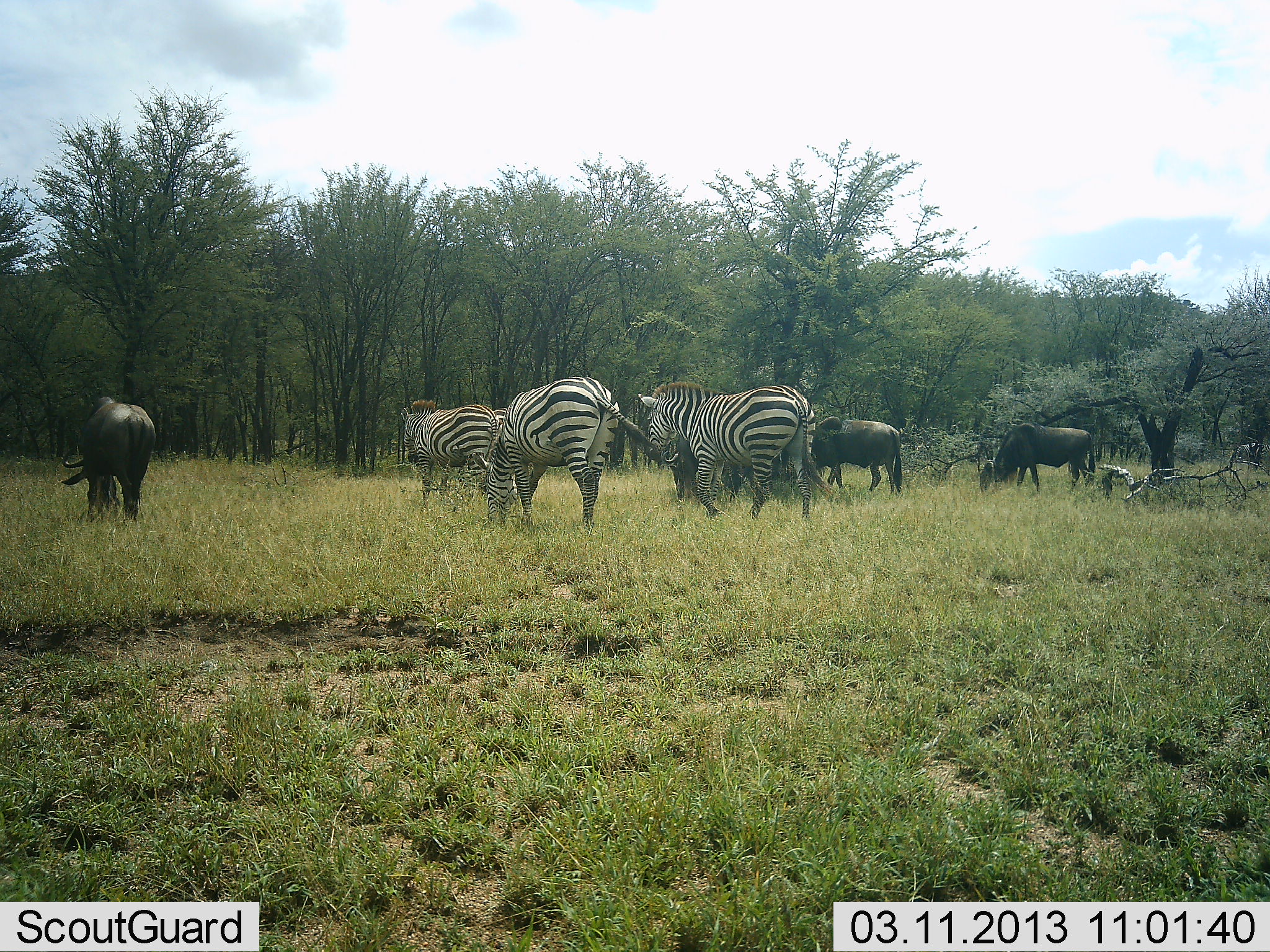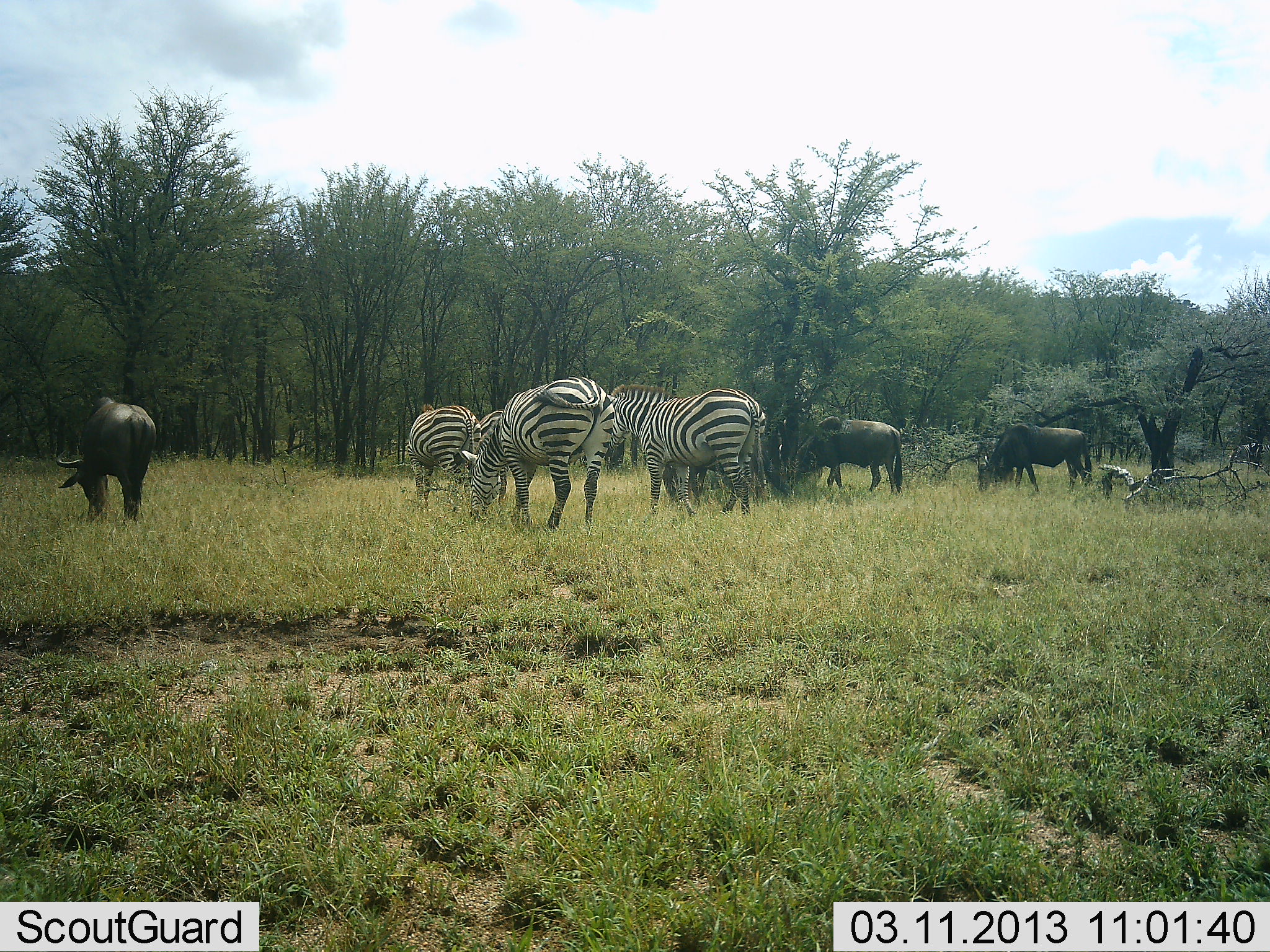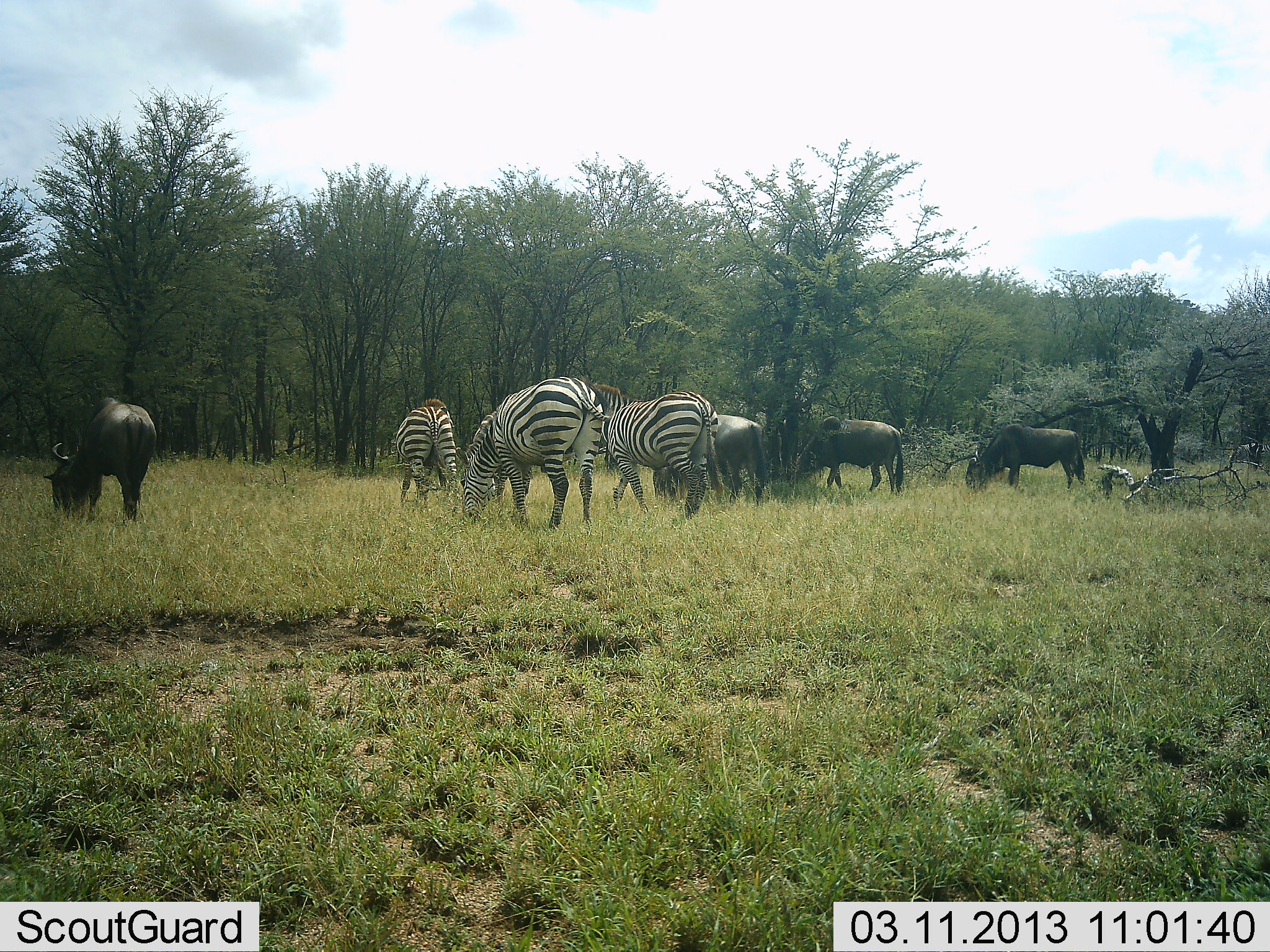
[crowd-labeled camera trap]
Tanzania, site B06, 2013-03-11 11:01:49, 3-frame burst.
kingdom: Animalia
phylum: Chordata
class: Mammalia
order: Artiodactyla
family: Bovidae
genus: Connochaetes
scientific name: Connochaetes taurinus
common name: blue wildebeest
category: wildebeest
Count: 3.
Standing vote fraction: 35%.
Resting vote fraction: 0%.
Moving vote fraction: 9%.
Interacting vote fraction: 0%.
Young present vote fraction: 0%.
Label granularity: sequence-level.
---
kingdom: Animalia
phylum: Chordata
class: Mammalia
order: Perissodactyla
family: Equidae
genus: Equus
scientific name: Equus quagga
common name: plains zebra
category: zebra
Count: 4.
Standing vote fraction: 38%.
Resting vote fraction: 0%.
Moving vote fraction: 23%.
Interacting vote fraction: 0%.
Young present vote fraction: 0%.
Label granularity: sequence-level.